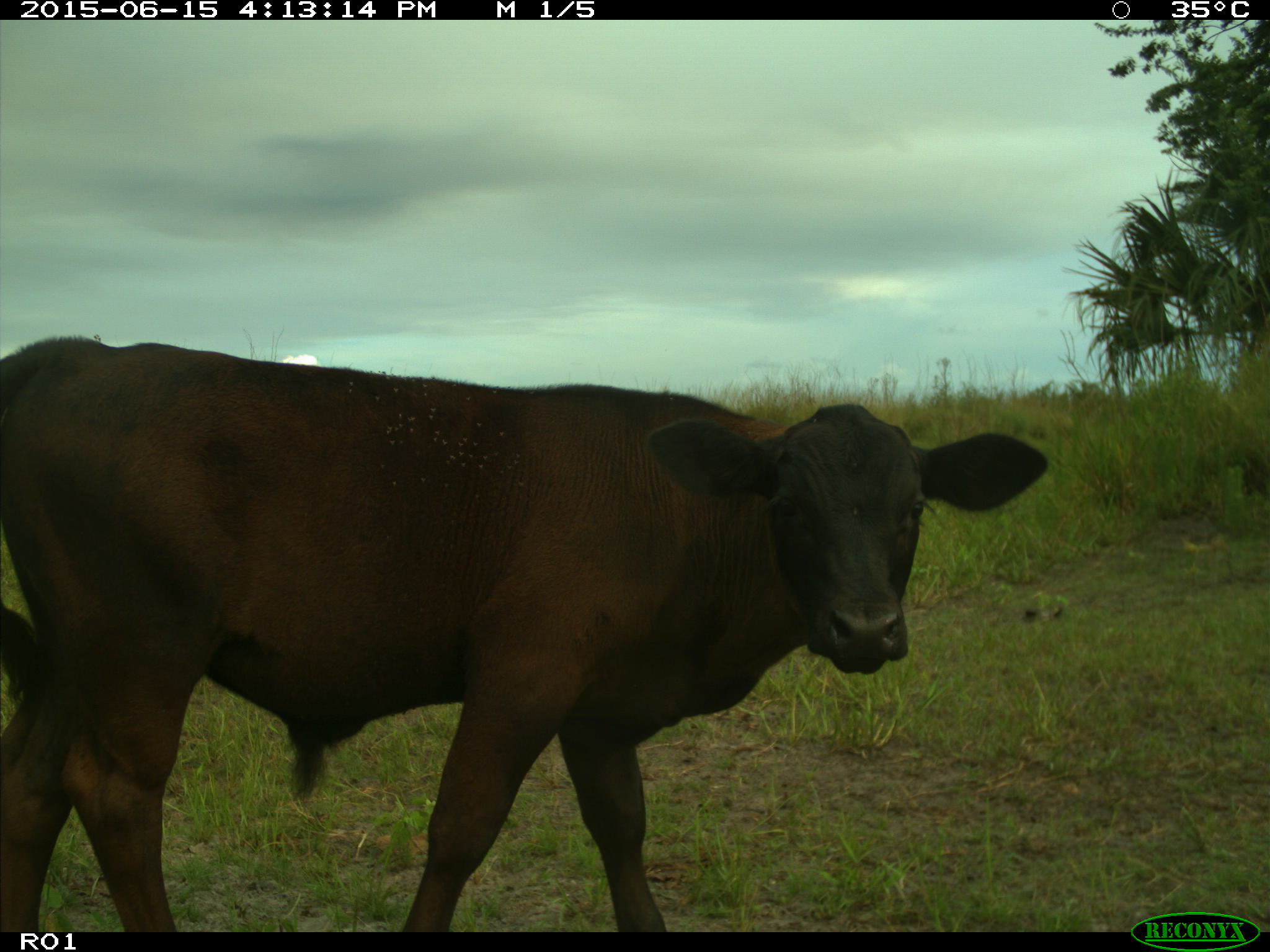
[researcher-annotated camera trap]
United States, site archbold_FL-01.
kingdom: Animalia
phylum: Chordata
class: Mammalia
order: Artiodactyla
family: Bovidae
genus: Bos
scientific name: Bos taurus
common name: domestic cow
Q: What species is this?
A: Bos taurus (domestic cow).